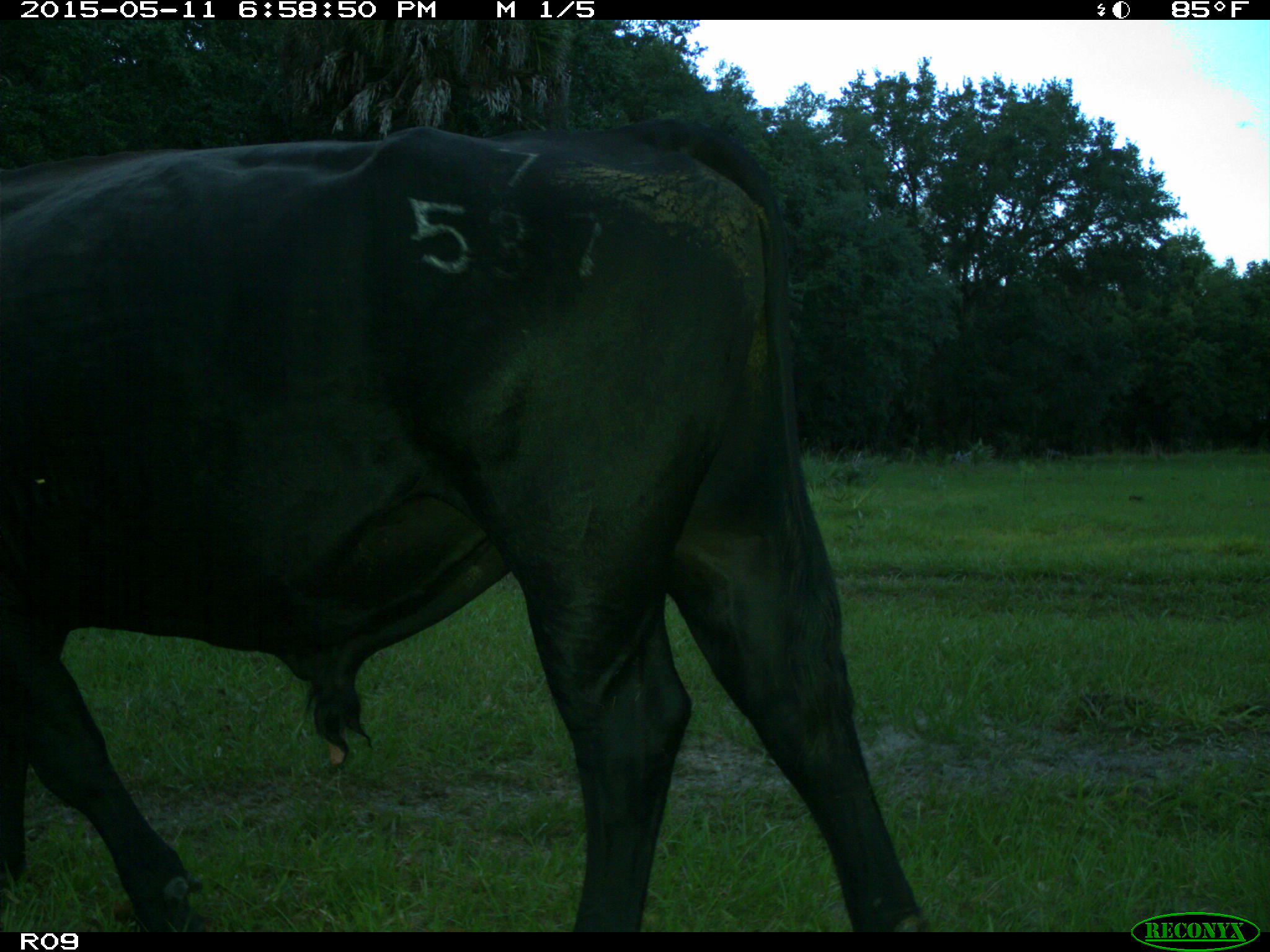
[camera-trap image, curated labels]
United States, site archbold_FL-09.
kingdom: Animalia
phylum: Chordata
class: Mammalia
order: Artiodactyla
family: Bovidae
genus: Bos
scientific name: Bos taurus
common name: domestic cow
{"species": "Bos taurus (domestic cow)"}